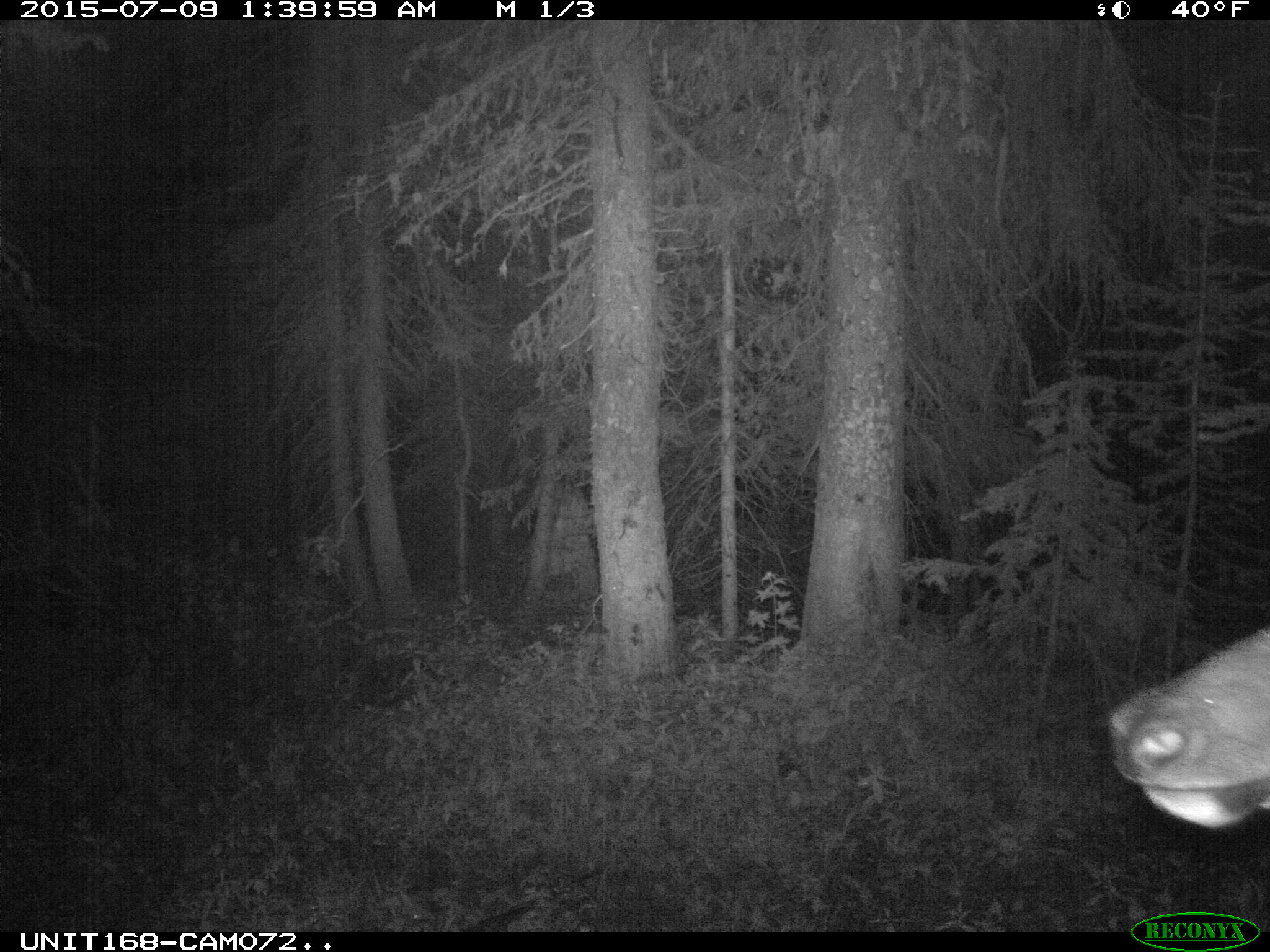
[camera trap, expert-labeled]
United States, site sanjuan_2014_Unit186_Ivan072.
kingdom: Animalia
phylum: Chordata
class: Mammalia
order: Artiodactyla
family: Cervidae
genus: Cervus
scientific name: Cervus elaphus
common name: red deer